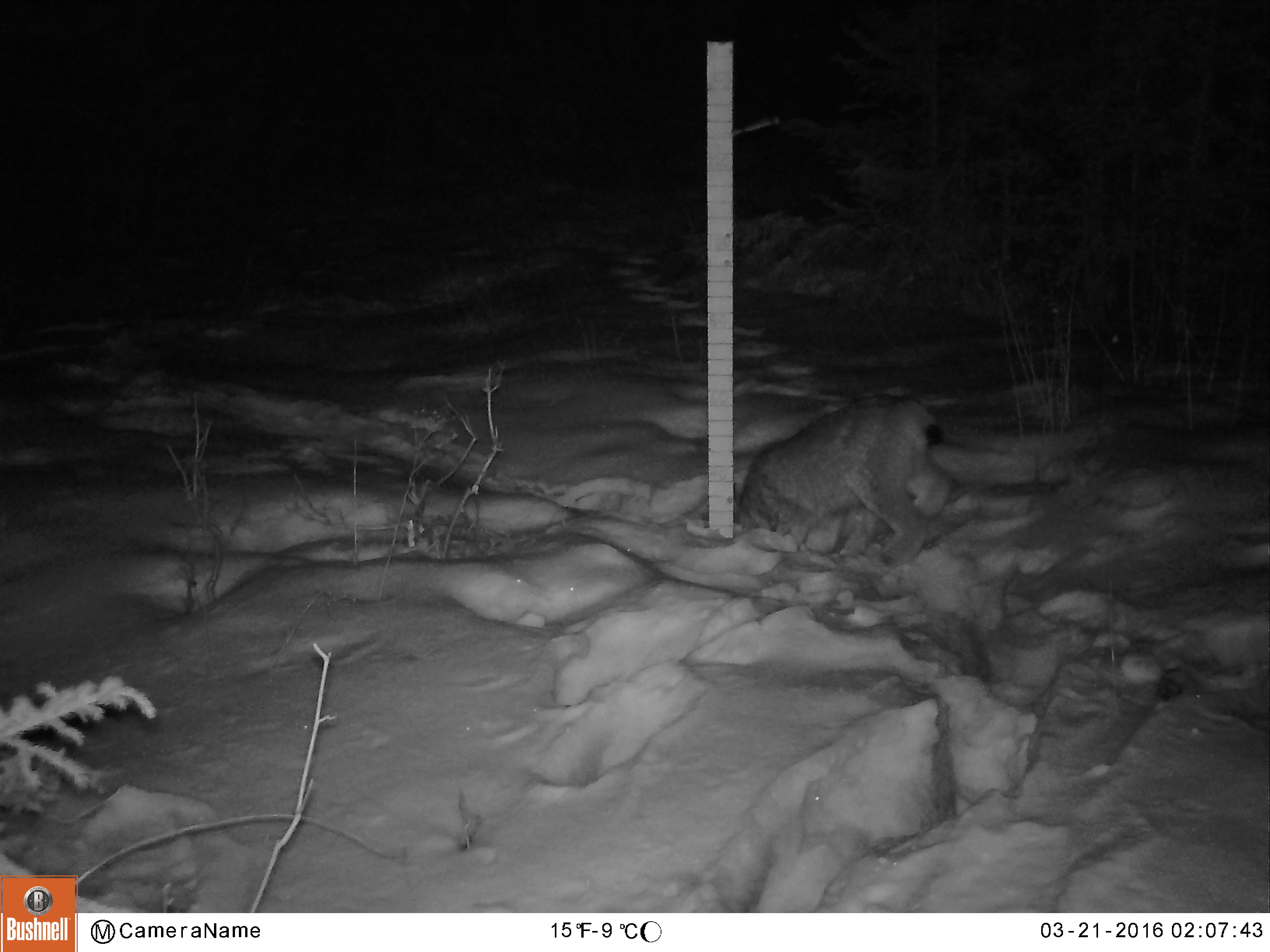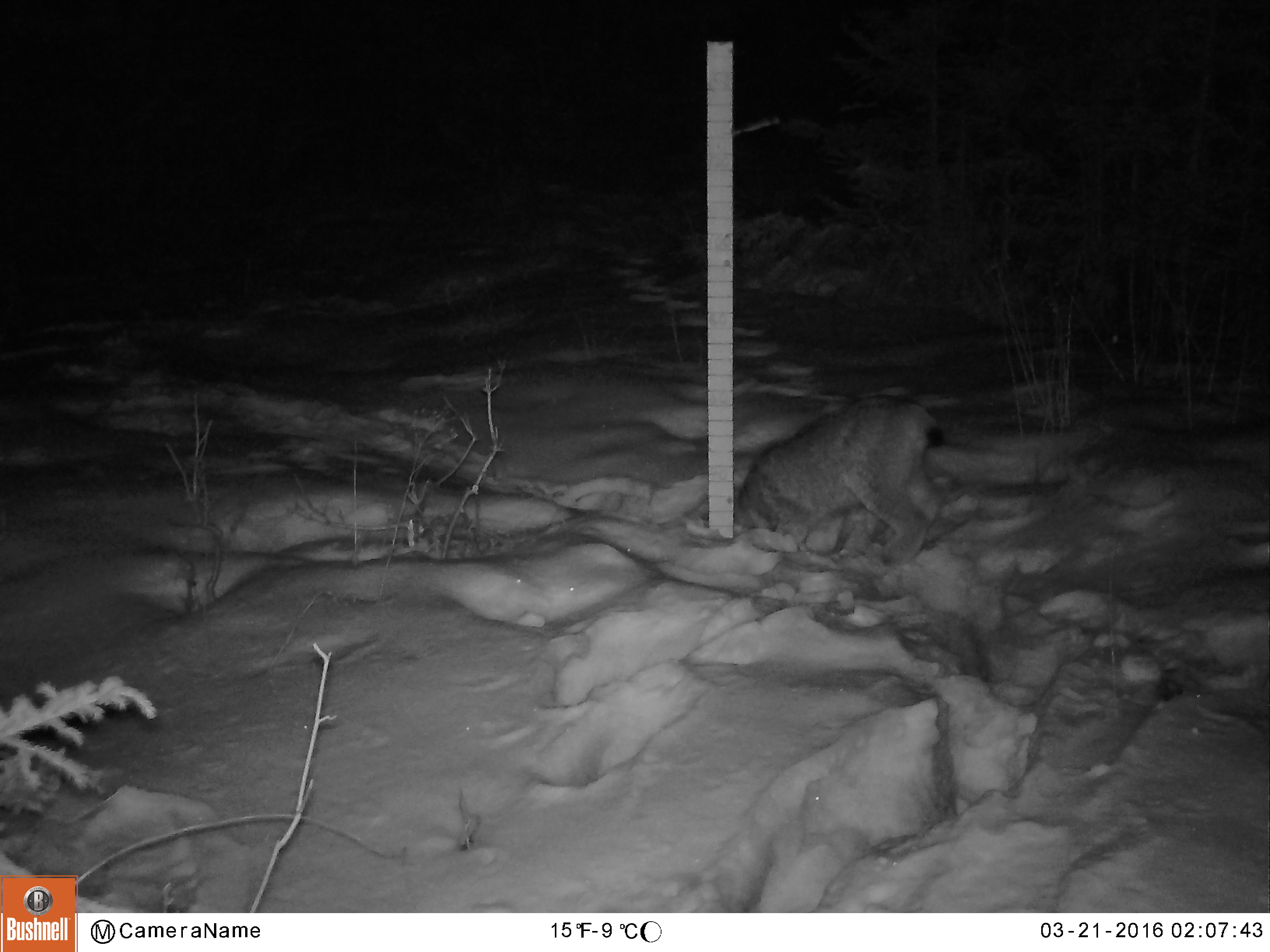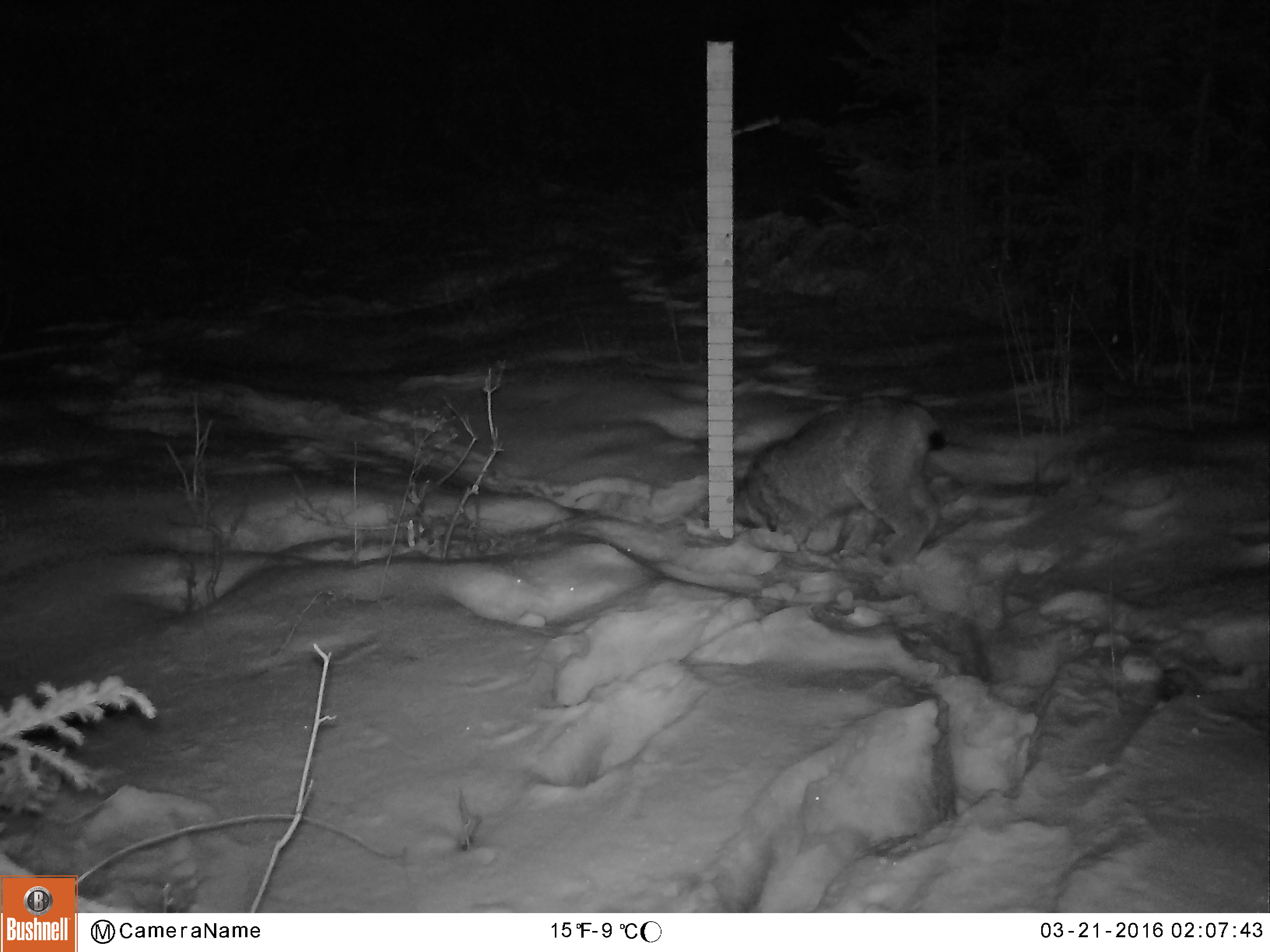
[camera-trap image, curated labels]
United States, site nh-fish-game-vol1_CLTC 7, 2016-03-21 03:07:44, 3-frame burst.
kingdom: Animalia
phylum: Chordata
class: Mammalia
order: Carnivora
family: Felidae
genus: Lynx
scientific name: Lynx canadensis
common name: canada lynx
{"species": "canada lynx (Lynx canadensis)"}